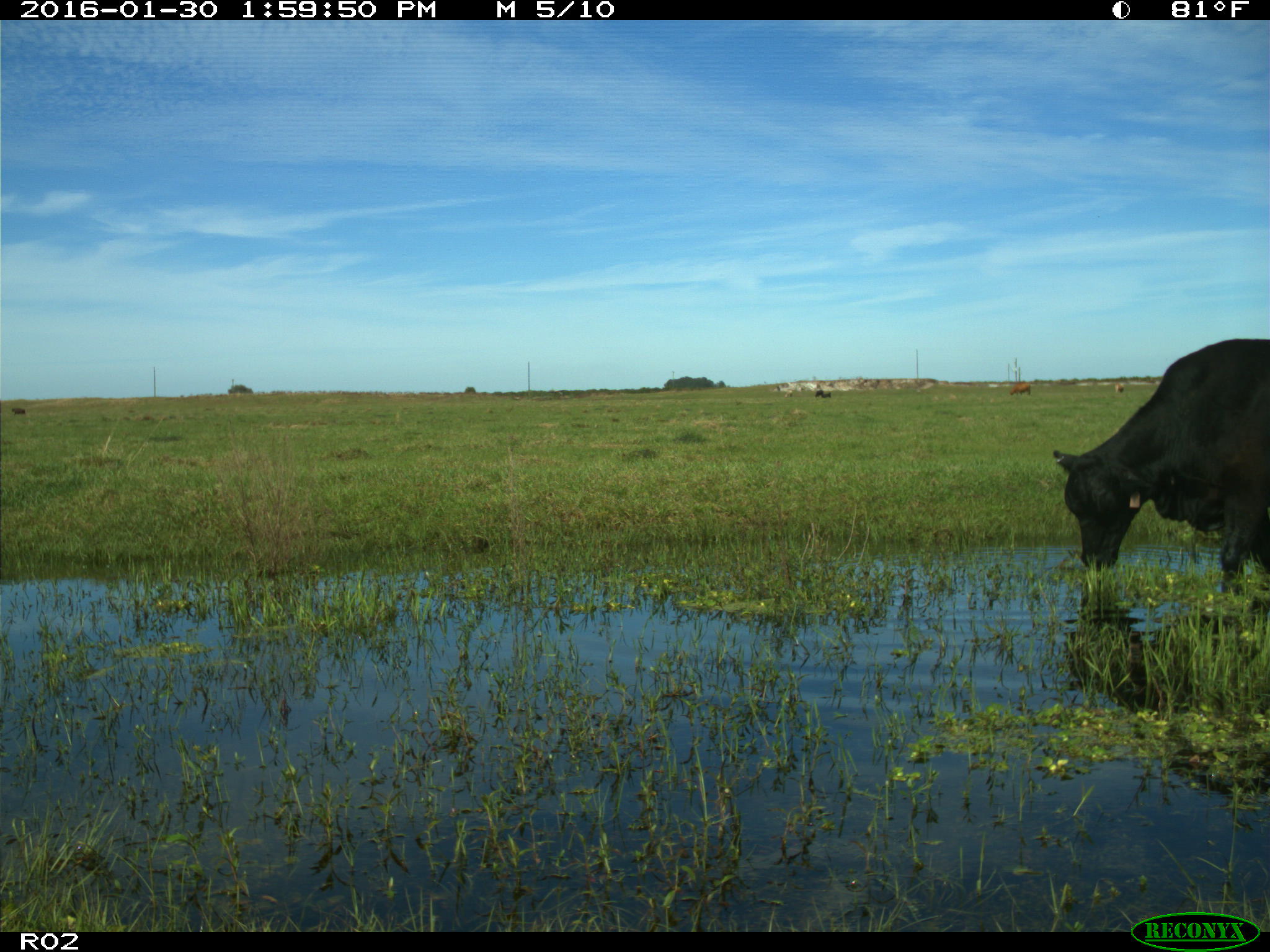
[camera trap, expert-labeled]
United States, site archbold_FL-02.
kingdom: Animalia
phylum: Chordata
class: Mammalia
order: Artiodactyla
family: Bovidae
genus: Bos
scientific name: Bos taurus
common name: domestic cow